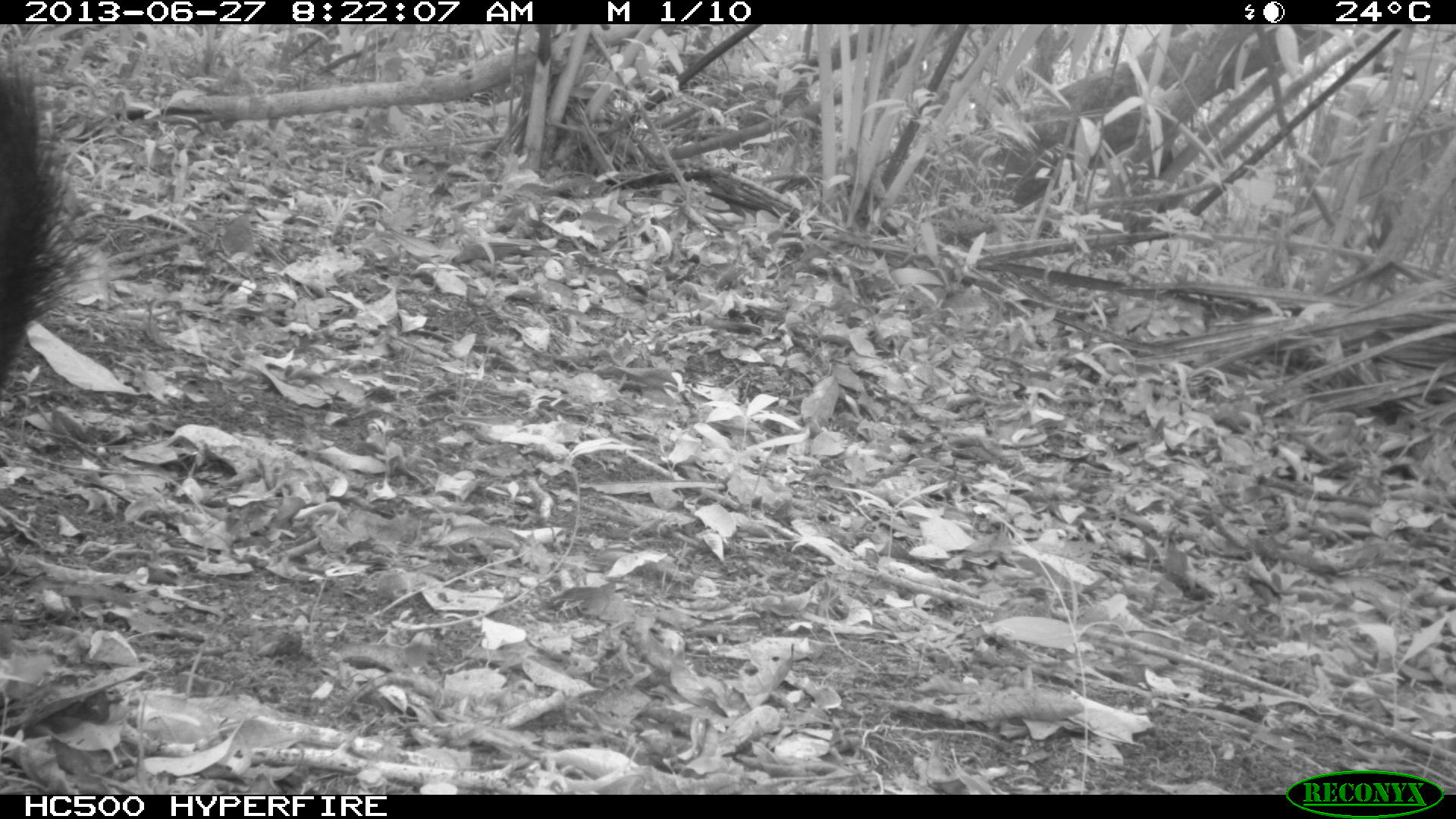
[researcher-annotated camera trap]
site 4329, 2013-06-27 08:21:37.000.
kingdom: Animalia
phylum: Chordata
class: Mammalia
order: Artiodactyla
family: Tayassuidae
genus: Tayassu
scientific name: Tayassu pecari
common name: white-lipped peccary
Tayassu pecari (white-lipped peccary), count 4.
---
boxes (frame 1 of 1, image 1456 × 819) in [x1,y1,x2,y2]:
tayassu pecari: [0,60,80,396]